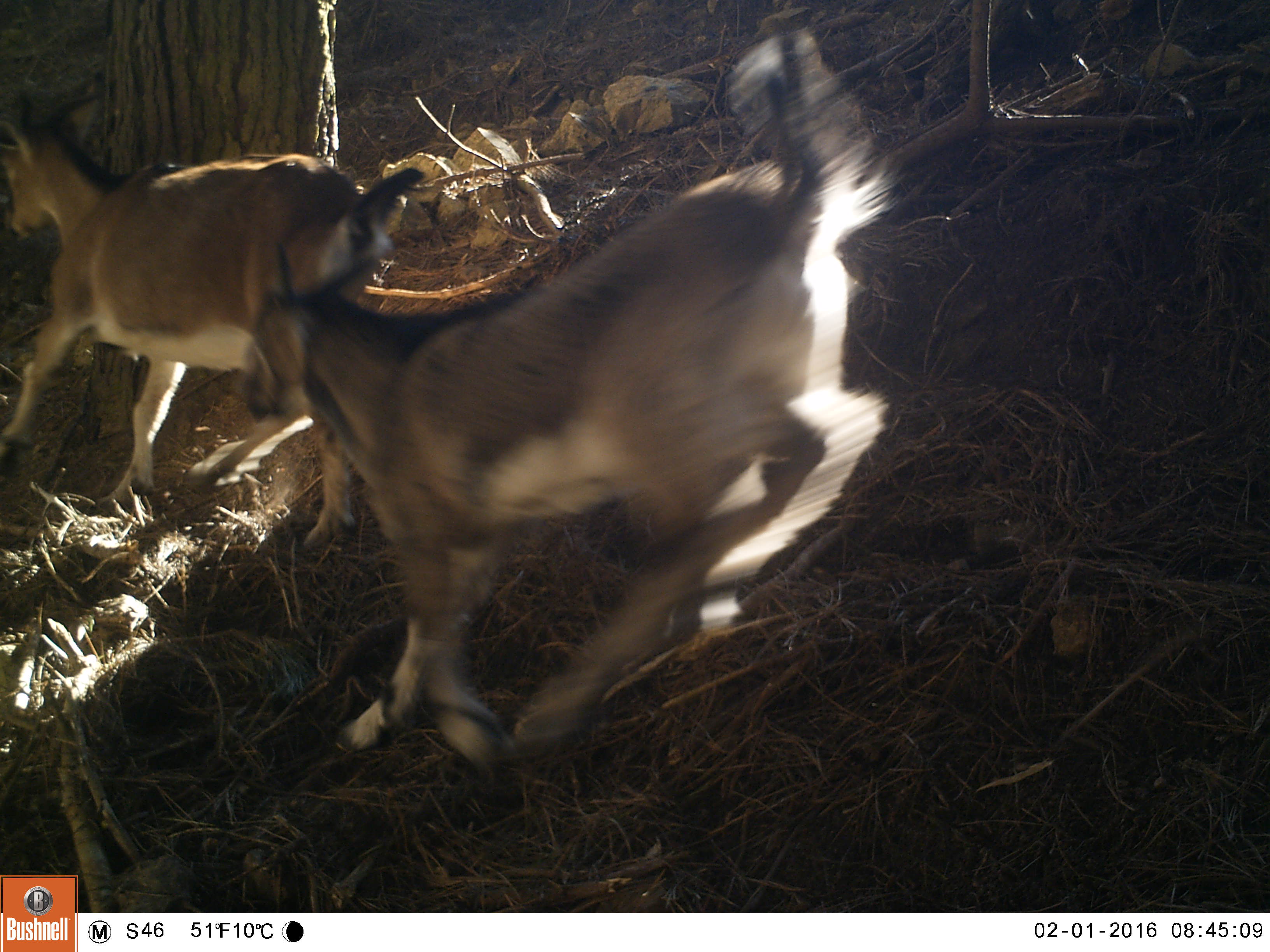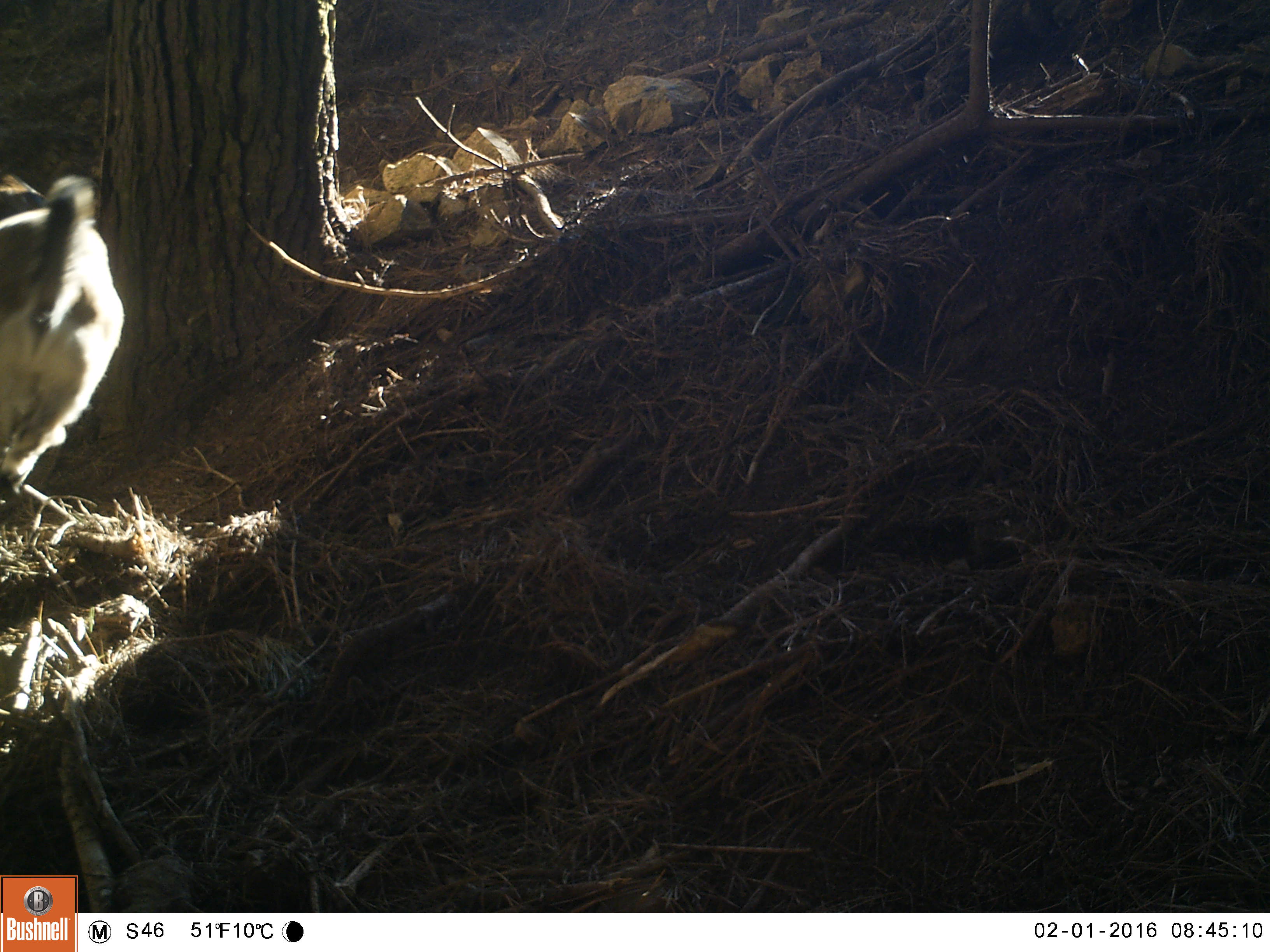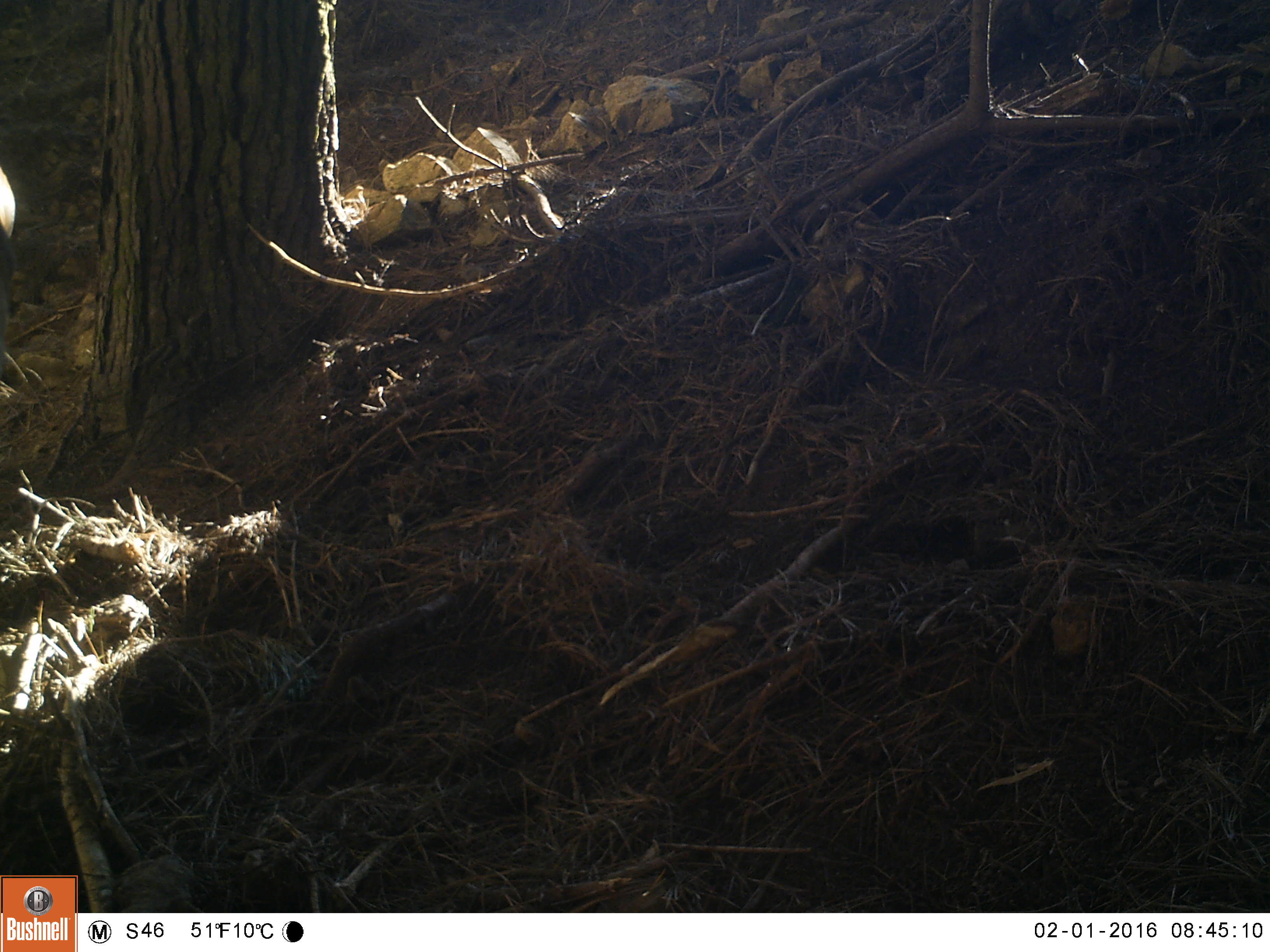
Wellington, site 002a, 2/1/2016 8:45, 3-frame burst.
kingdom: Animalia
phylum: Chordata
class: Mammalia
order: Artiodactyla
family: Bovidae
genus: Capra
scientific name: Capra hircus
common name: goat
Goat (Capra hircus).